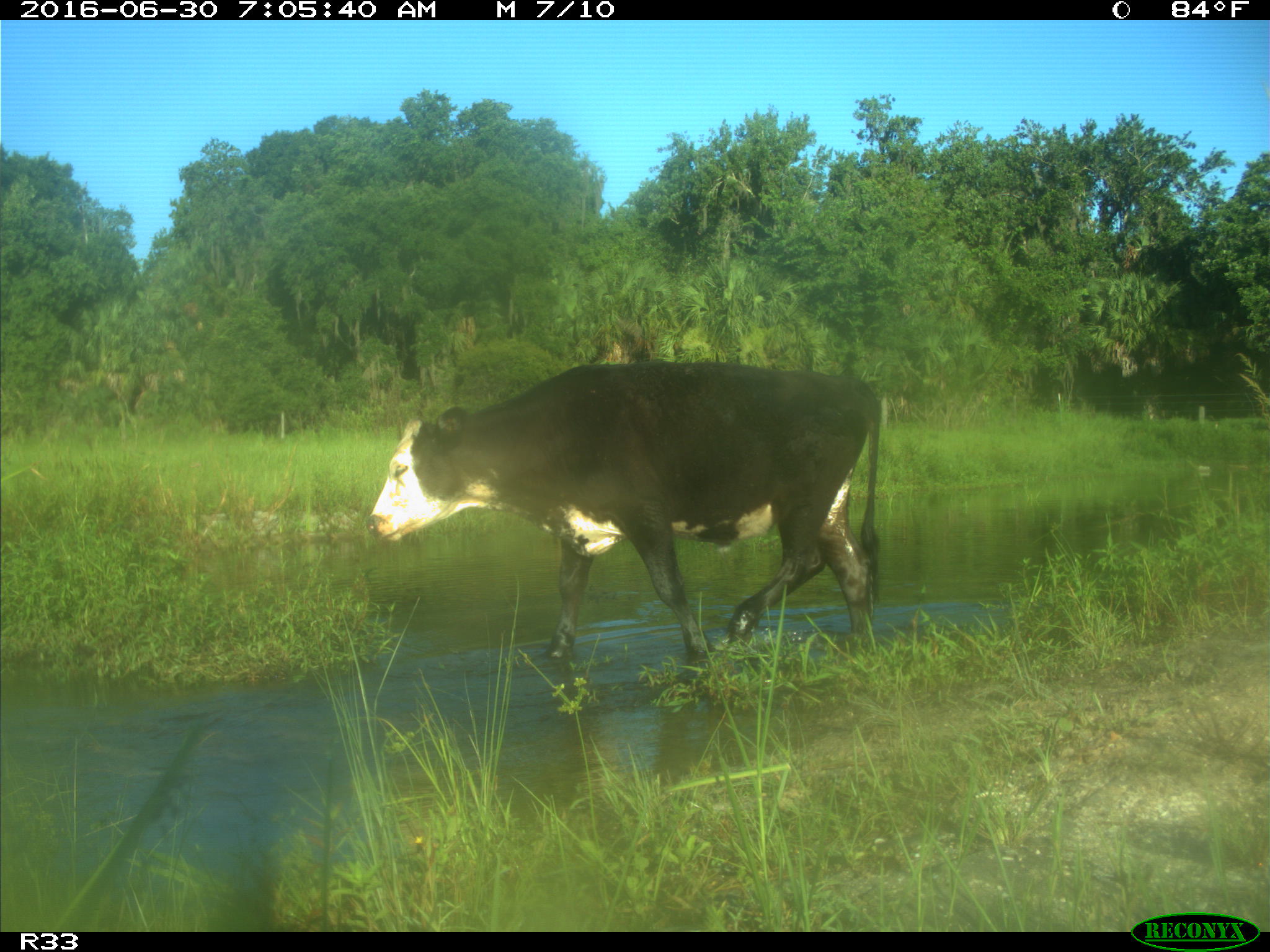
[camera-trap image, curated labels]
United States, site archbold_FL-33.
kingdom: Animalia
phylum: Chordata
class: Mammalia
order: Artiodactyla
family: Bovidae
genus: Bos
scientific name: Bos taurus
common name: domestic cow